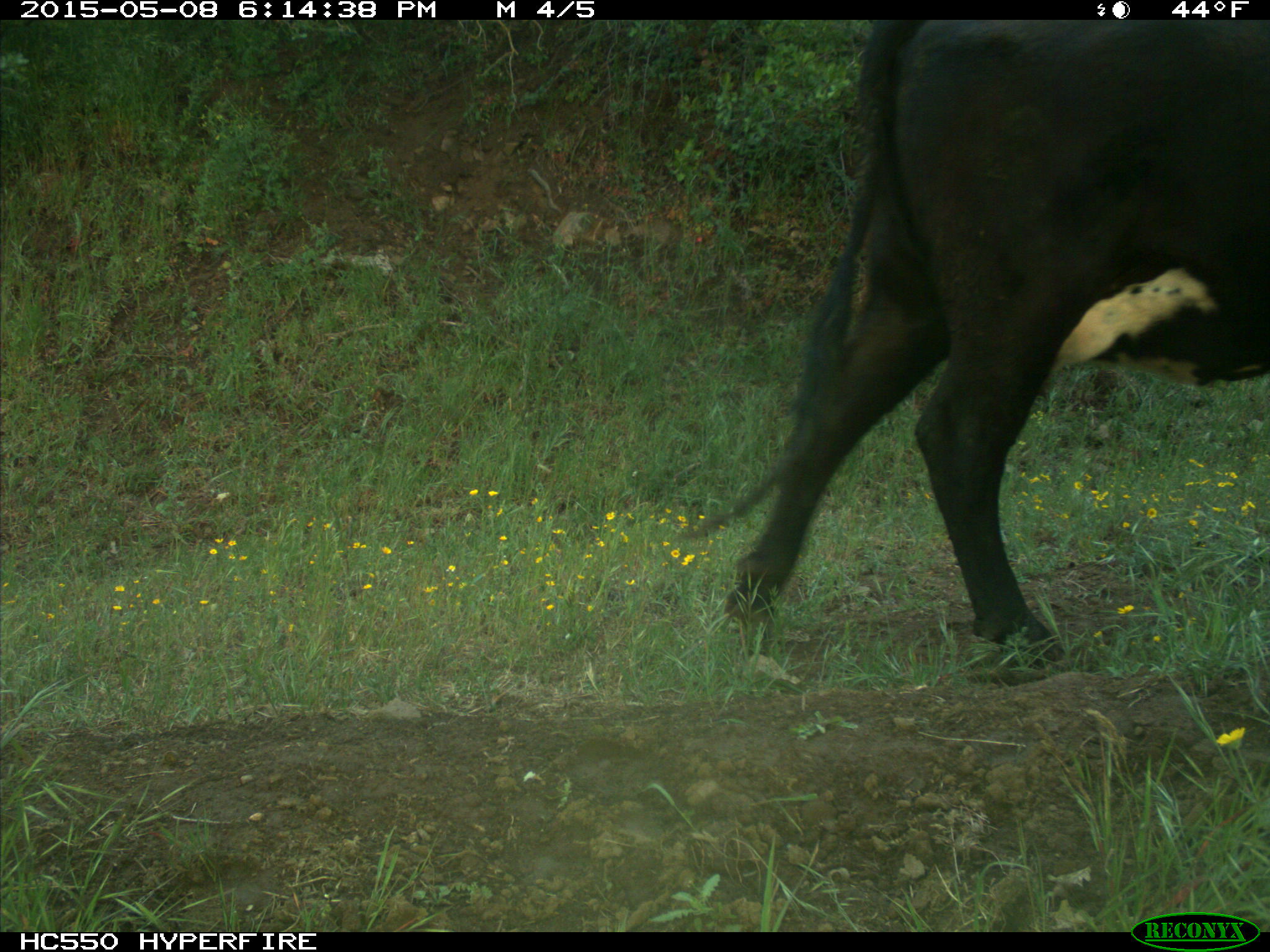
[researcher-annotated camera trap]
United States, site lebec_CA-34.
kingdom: Animalia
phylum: Chordata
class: Mammalia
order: Artiodactyla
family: Bovidae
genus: Bos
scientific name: Bos taurus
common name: domestic cow